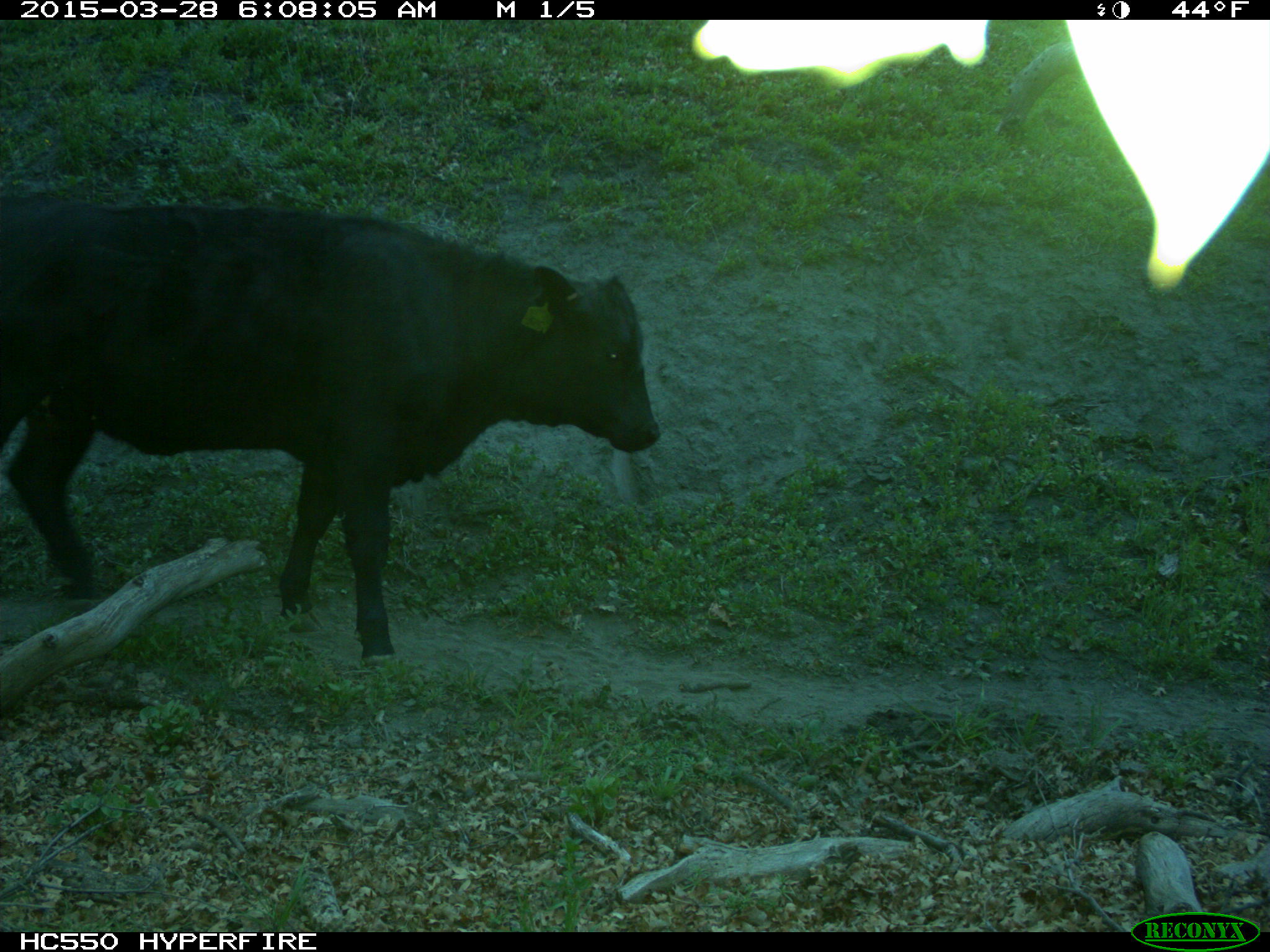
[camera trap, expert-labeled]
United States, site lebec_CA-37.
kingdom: Animalia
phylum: Chordata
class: Mammalia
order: Artiodactyla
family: Bovidae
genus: Bos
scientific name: Bos taurus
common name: domestic cow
Bos taurus (domestic cow).